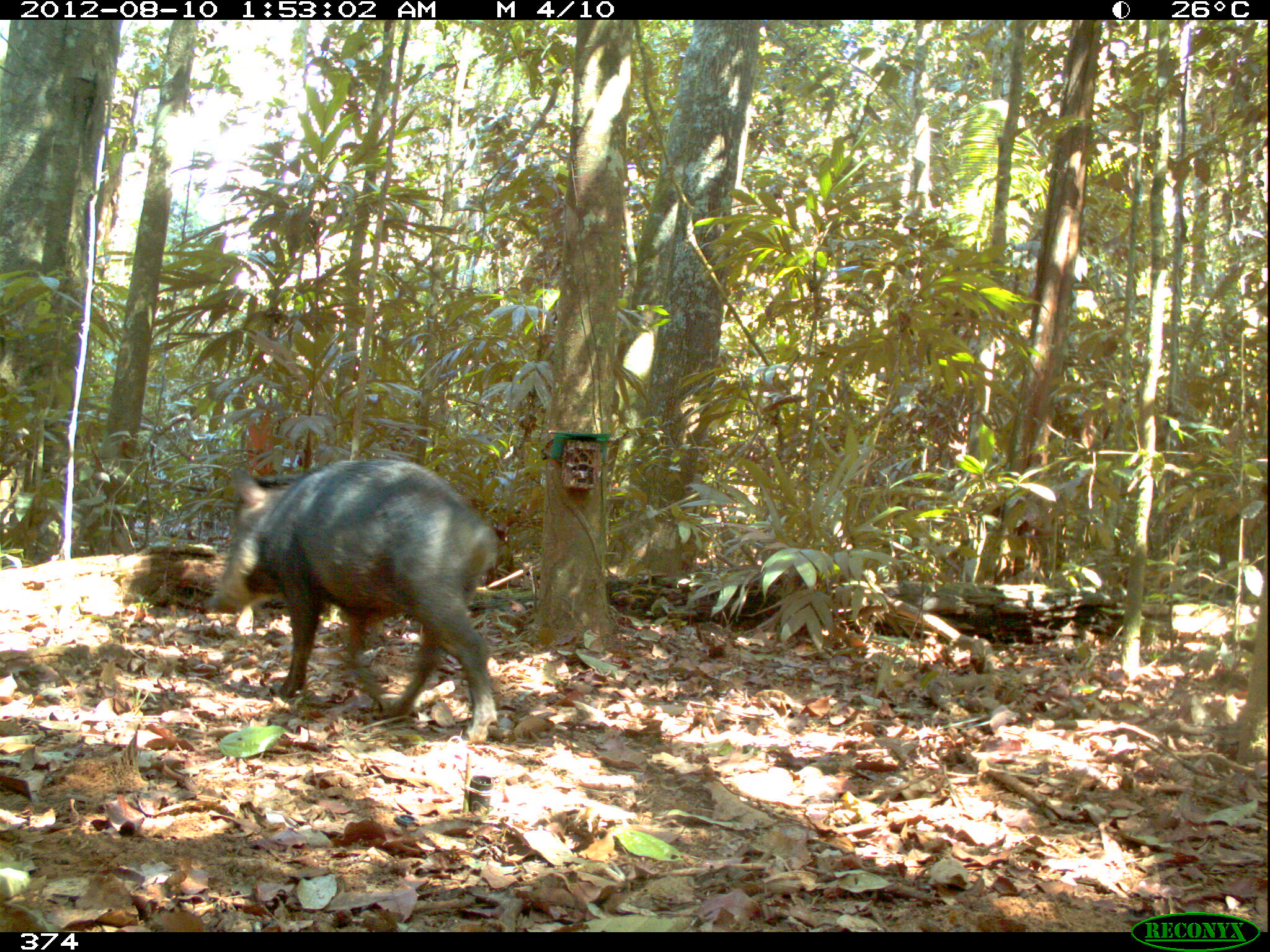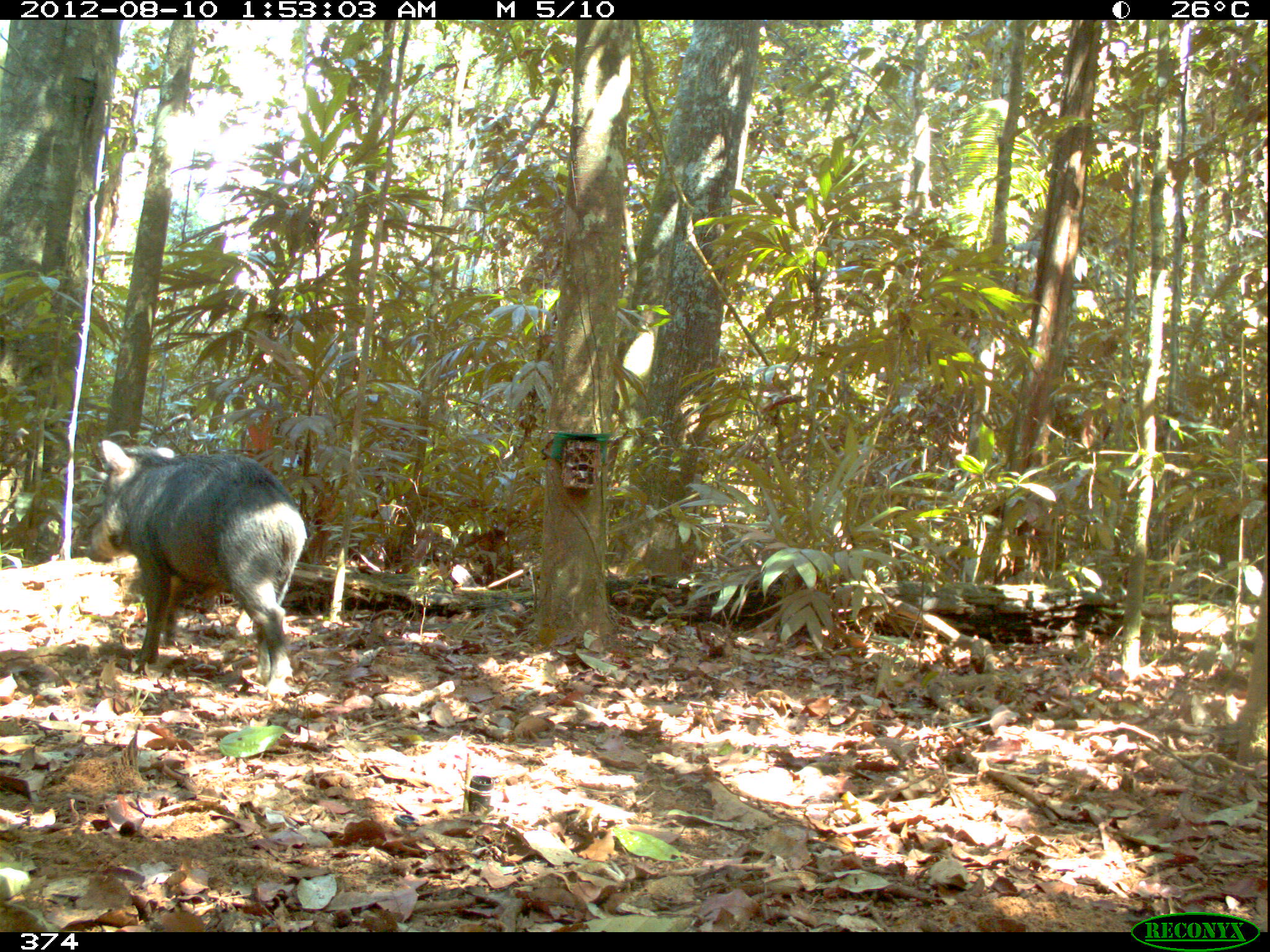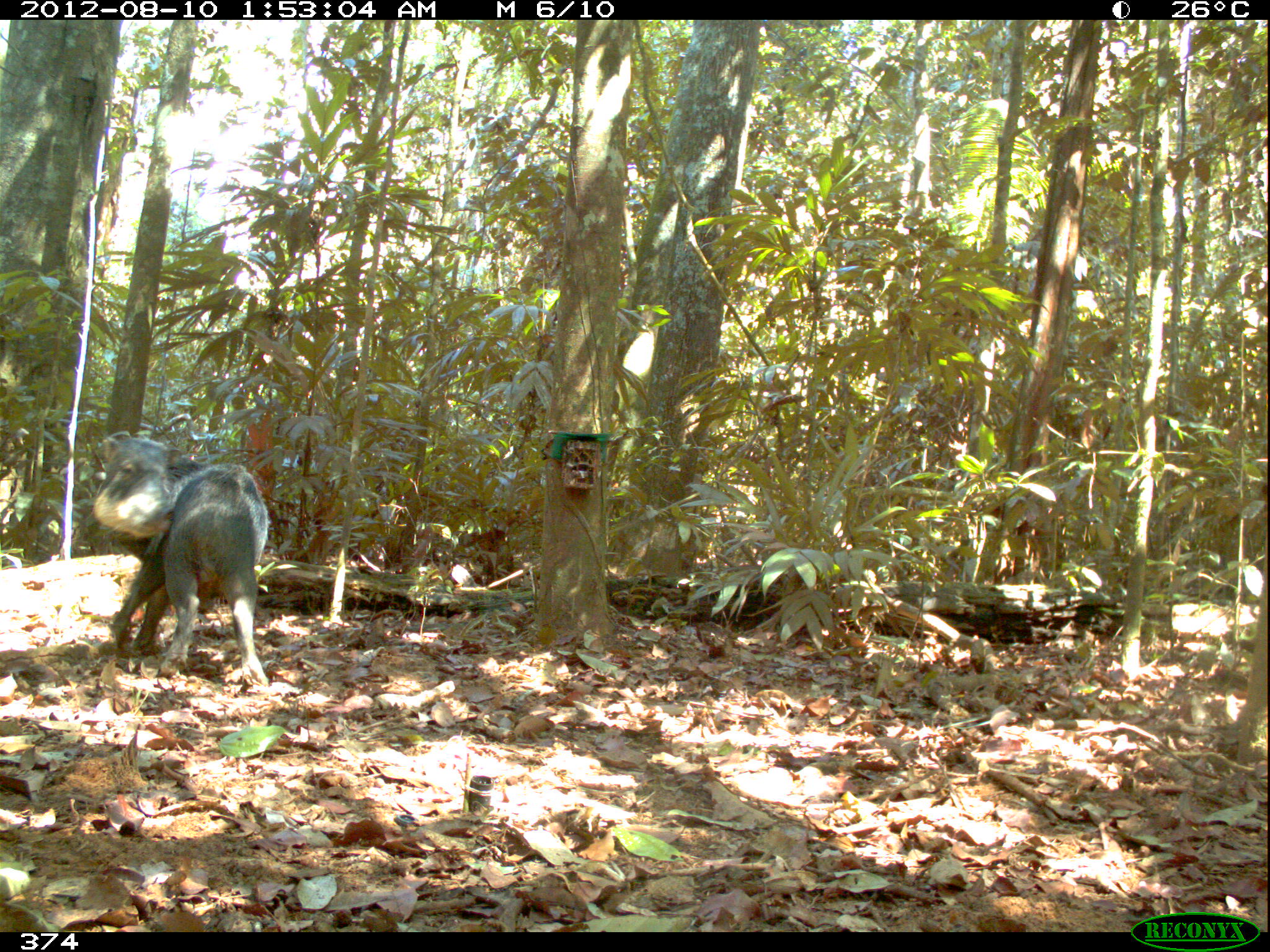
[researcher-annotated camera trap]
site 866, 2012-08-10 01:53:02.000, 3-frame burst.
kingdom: Animalia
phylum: Chordata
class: Mammalia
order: Artiodactyla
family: Tayassuidae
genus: Tayassu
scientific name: Tayassu pecari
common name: white-lipped peccary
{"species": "Tayassu pecari (white-lipped peccary)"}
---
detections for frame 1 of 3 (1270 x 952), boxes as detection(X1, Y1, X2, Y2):
tayassu pecari: detection(204, 457, 500, 742)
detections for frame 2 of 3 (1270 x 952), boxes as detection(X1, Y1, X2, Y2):
tayassu pecari: detection(84, 438, 309, 699)